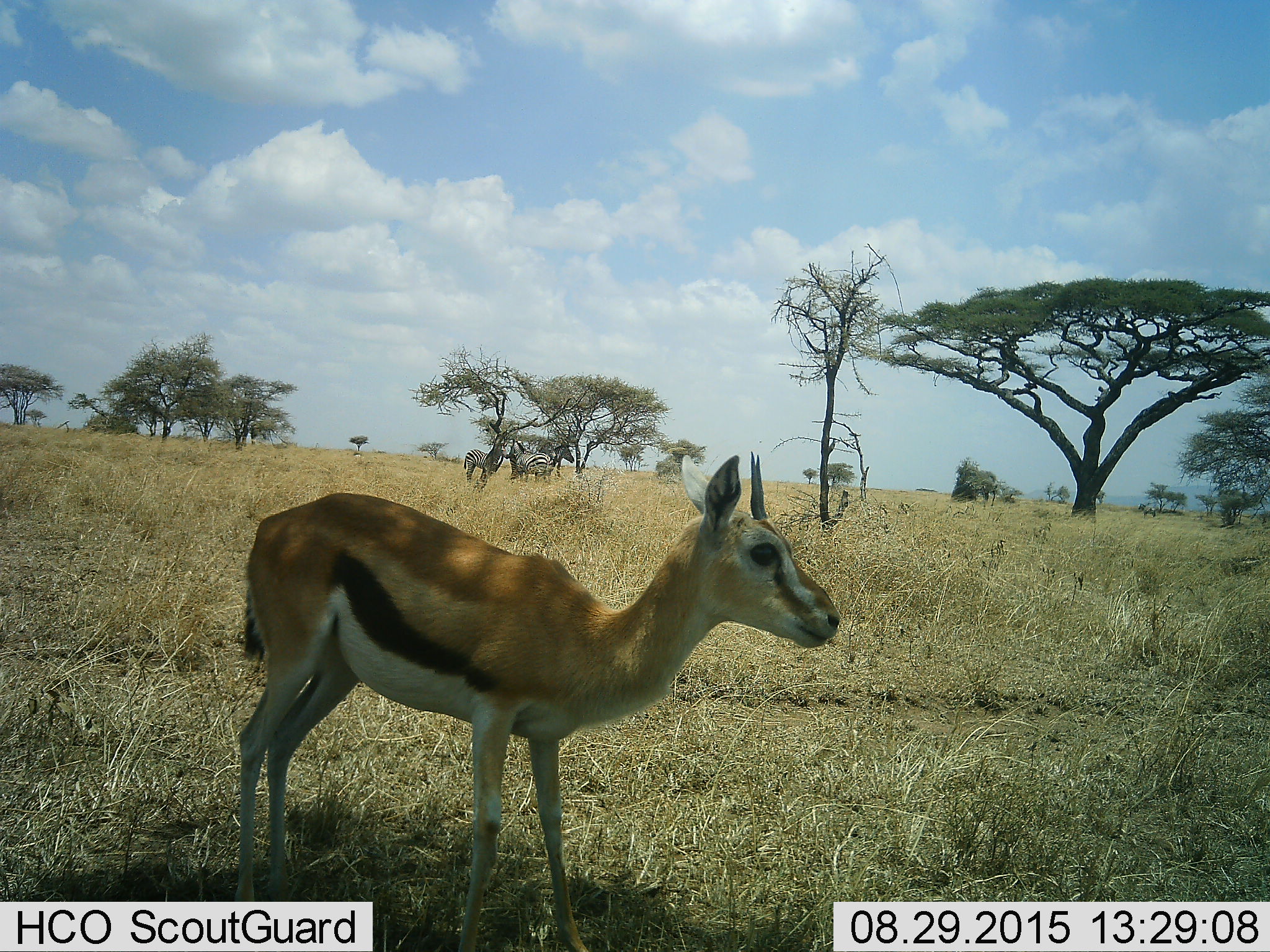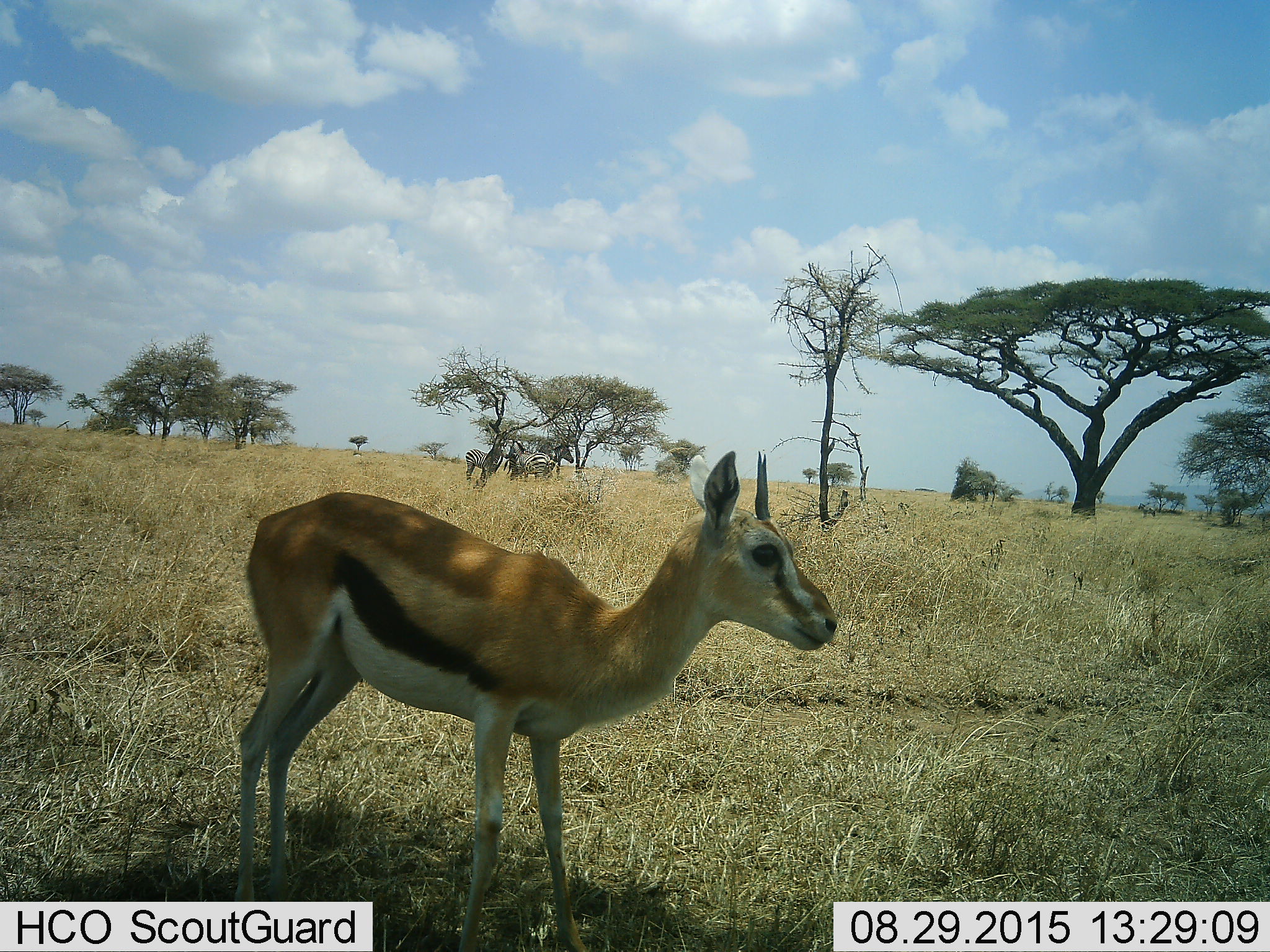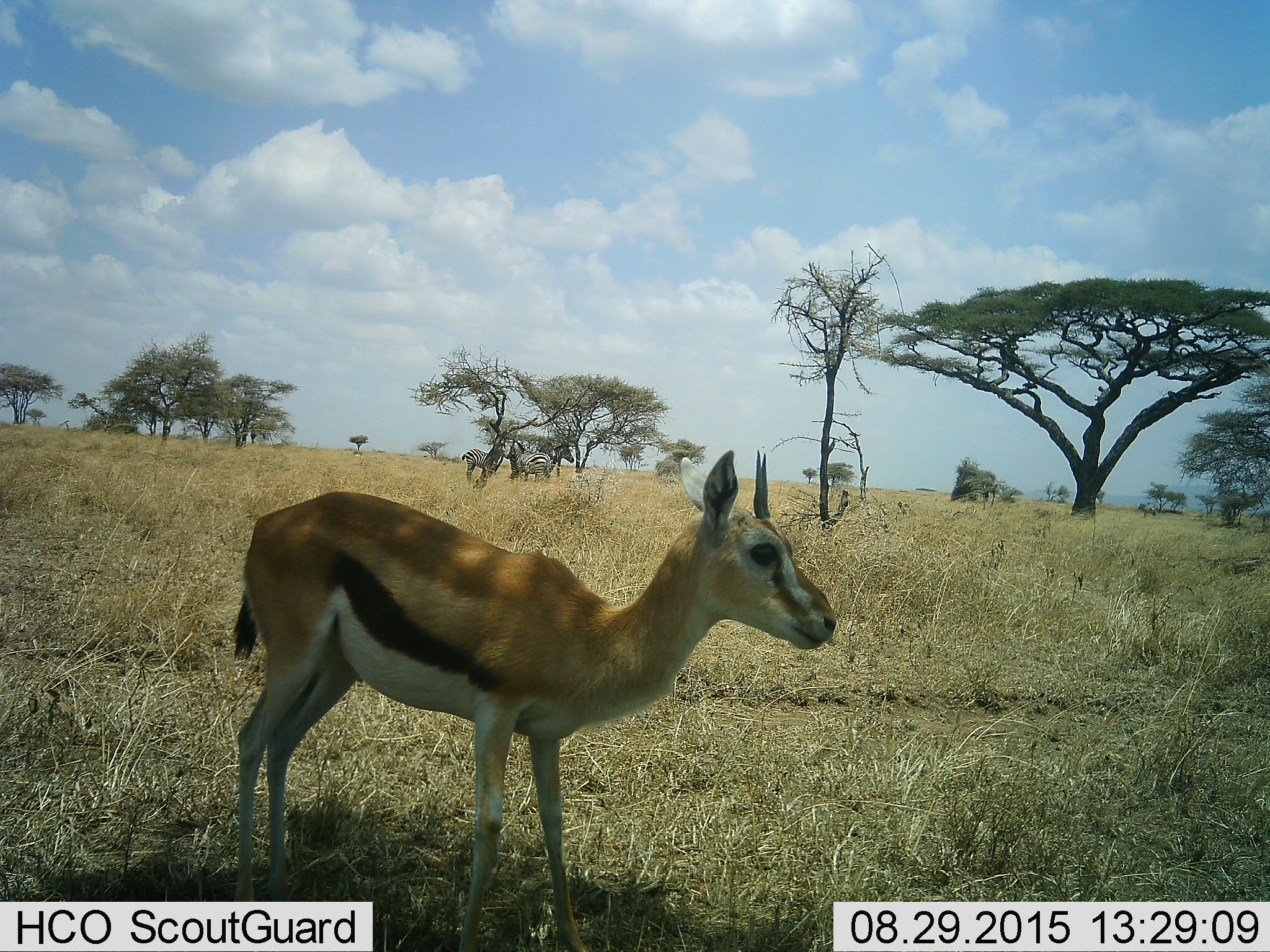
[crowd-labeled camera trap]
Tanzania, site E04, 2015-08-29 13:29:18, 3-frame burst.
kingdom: Animalia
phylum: Chordata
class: Mammalia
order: Artiodactyla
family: Bovidae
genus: Eudorcas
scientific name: Eudorcas thomsonii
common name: thomson's gazelle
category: gazellethomsons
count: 1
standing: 80%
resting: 10%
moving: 10%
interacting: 0%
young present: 10%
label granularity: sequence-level